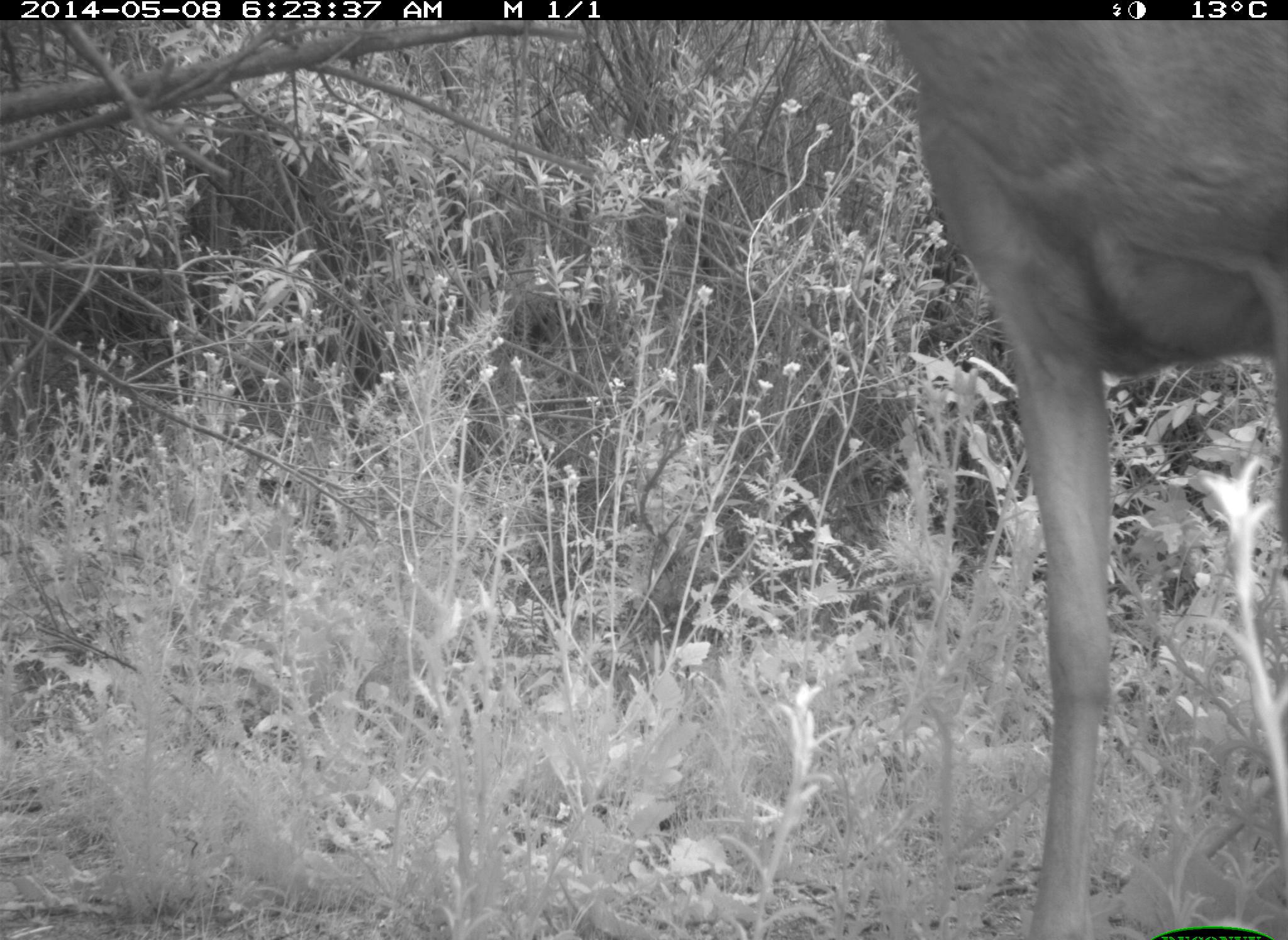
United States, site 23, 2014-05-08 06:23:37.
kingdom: Animalia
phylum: Chordata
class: Mammalia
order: Artiodactyla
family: Cervidae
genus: Odocoileus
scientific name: Odocoileus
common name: deer